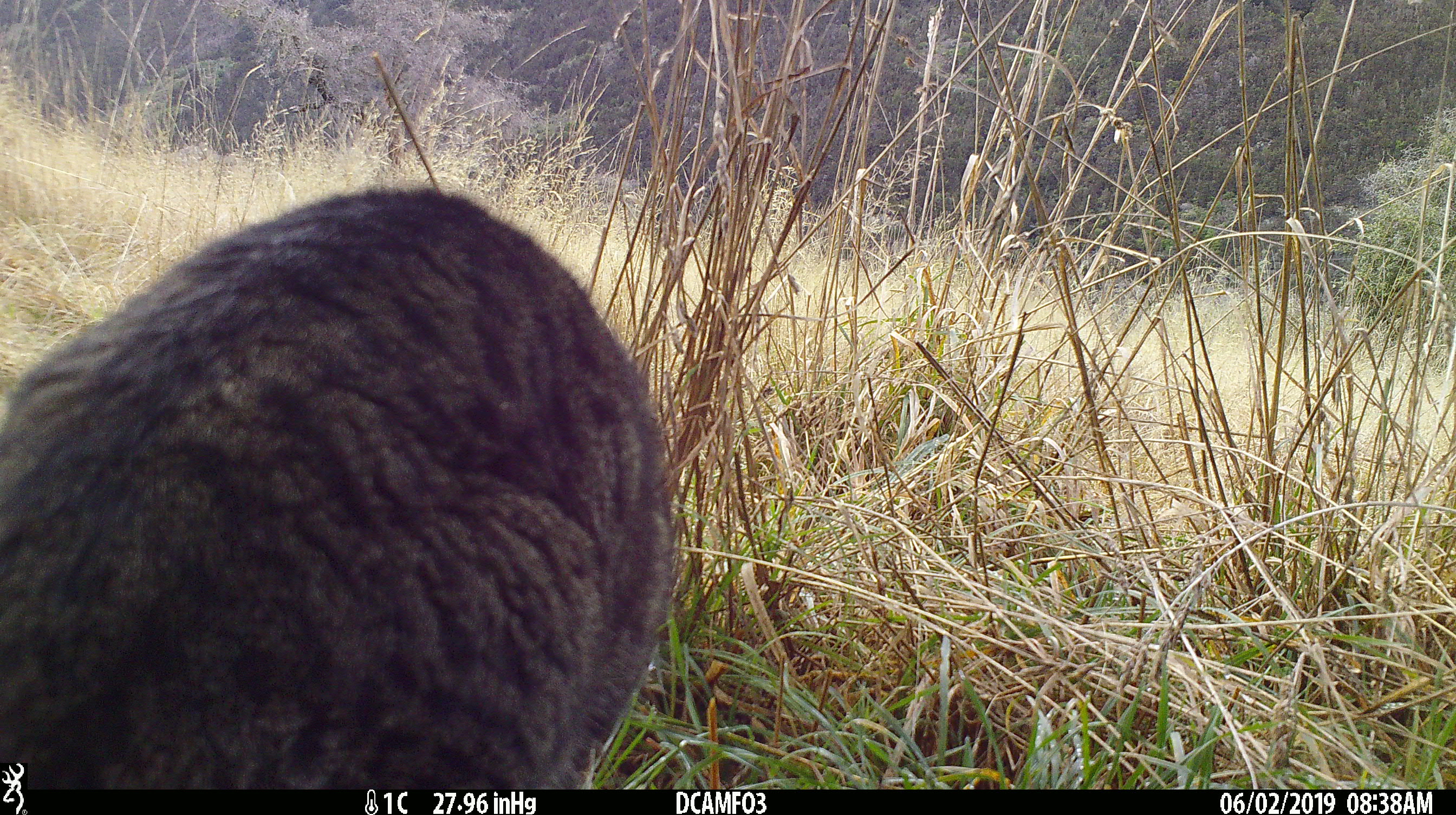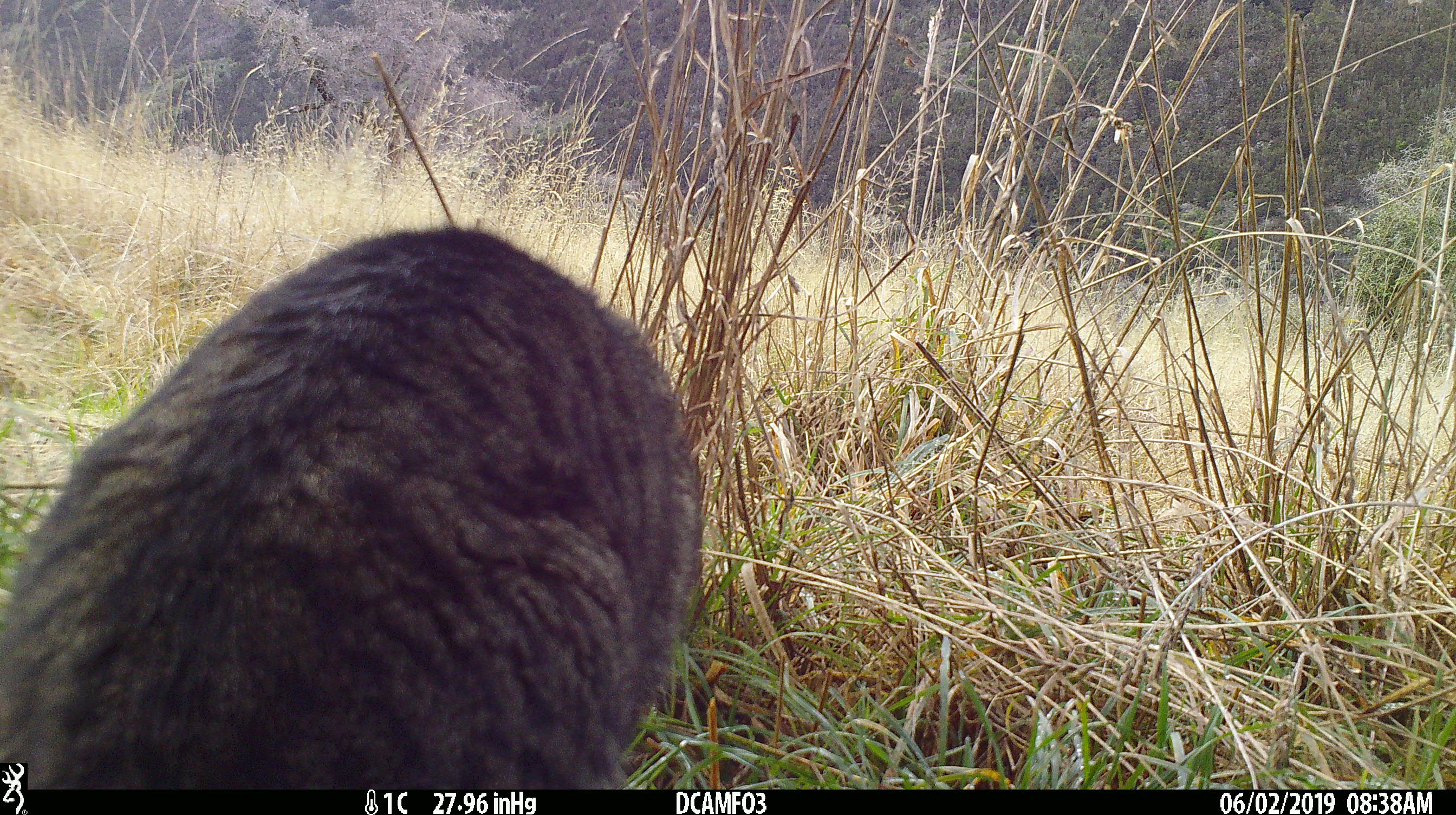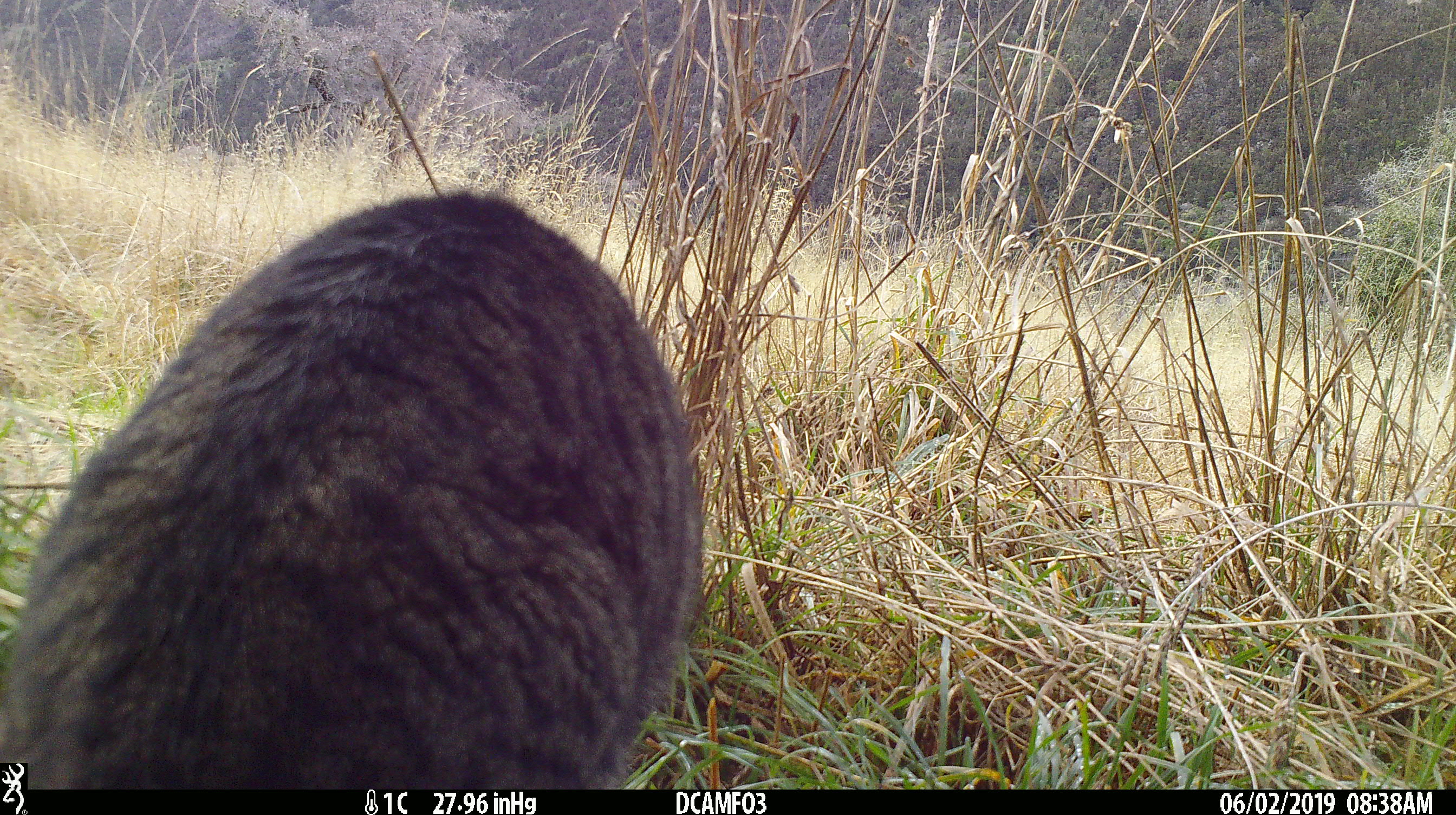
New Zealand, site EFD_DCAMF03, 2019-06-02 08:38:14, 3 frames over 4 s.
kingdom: Animalia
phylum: Chordata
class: Mammalia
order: Carnivora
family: Felidae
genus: Felis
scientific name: Felis catus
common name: domestic cat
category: cat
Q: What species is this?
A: Cat (domestic cat) (Felis catus).